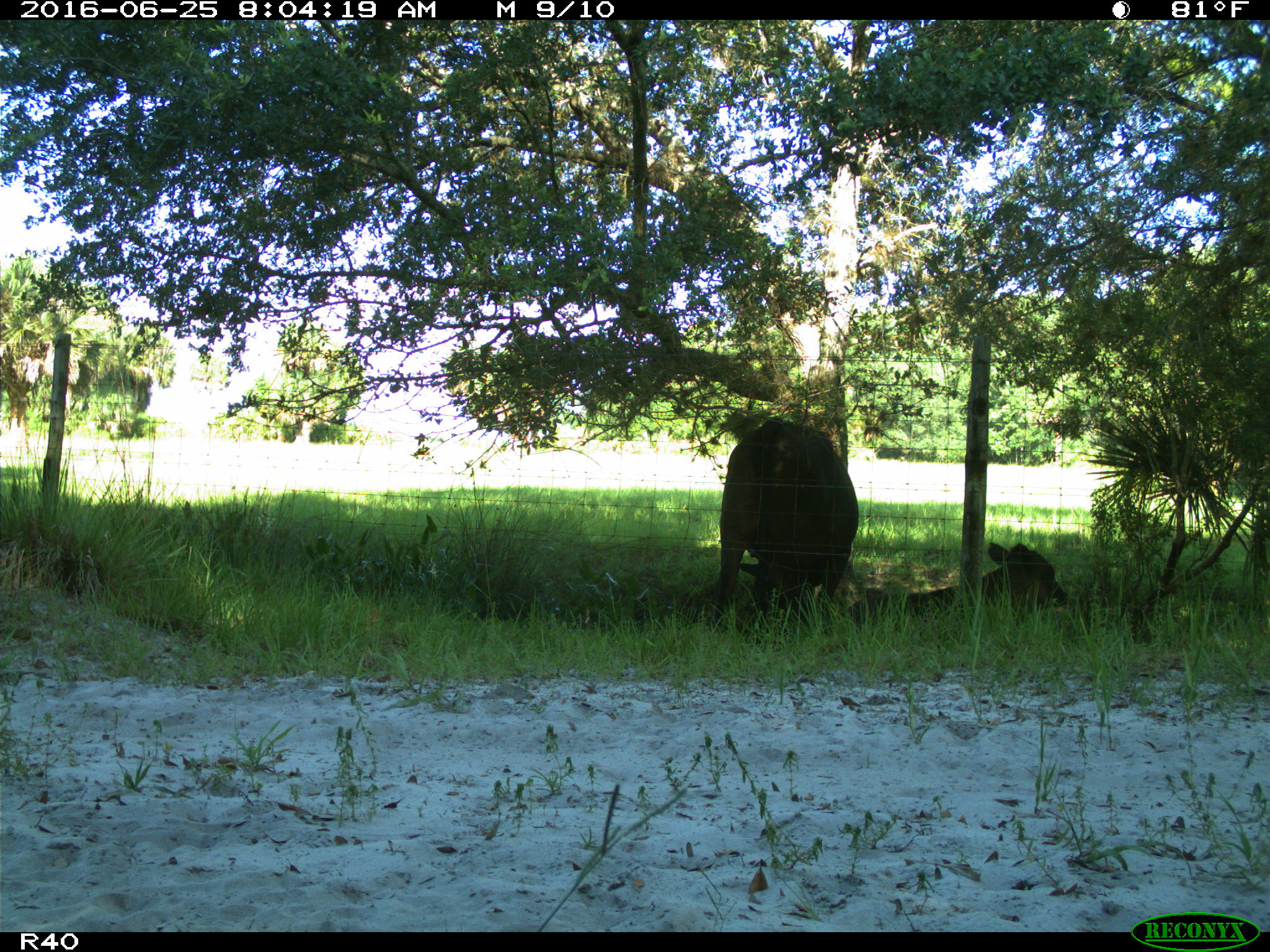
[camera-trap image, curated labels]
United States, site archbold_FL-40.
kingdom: Animalia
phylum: Chordata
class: Mammalia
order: Artiodactyla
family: Bovidae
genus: Bos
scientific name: Bos taurus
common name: domestic cow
Bos taurus (domestic cow).